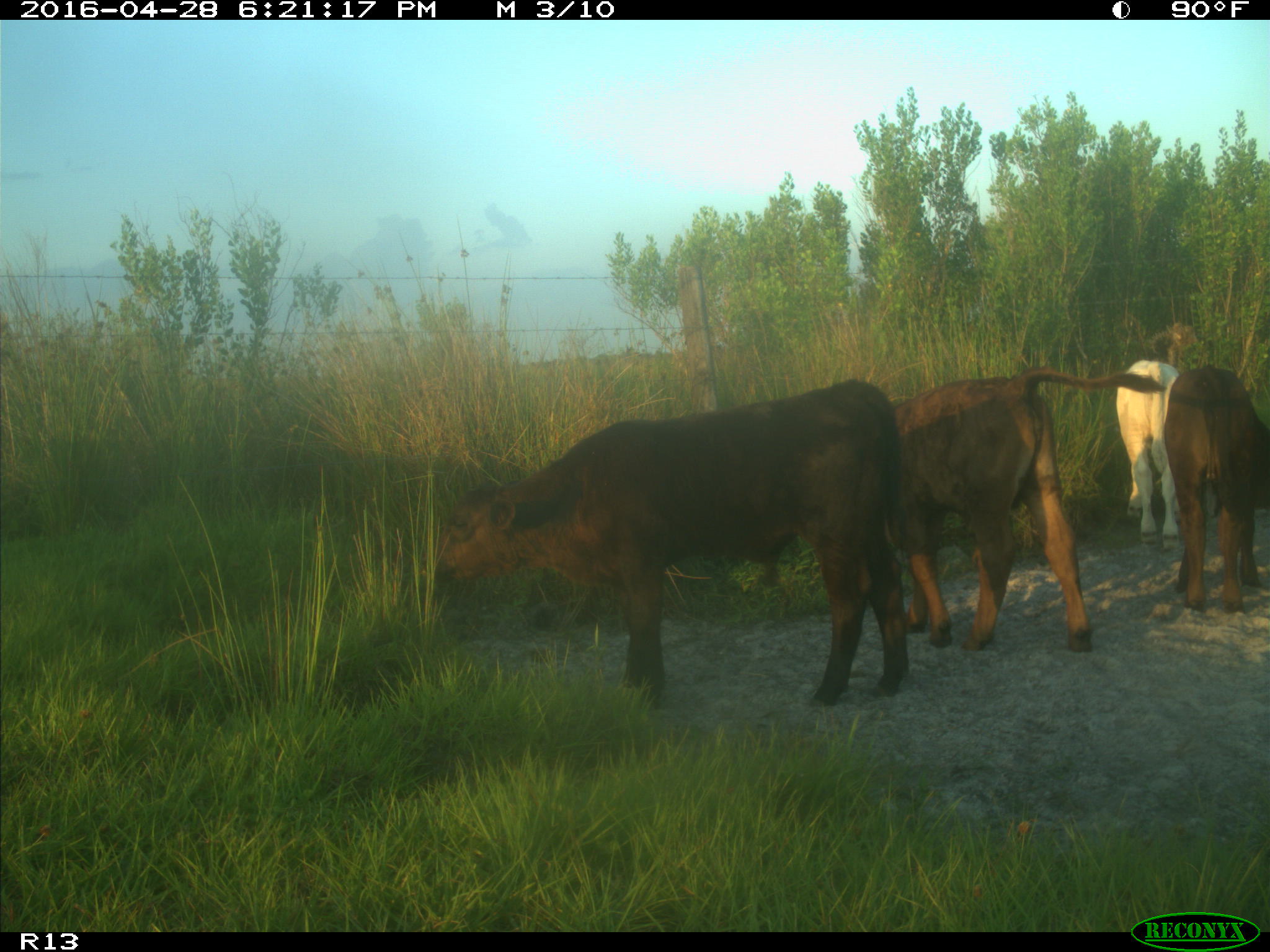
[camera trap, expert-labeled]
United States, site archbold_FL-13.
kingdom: Animalia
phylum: Chordata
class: Mammalia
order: Artiodactyla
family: Bovidae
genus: Bos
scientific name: Bos taurus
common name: domestic cow